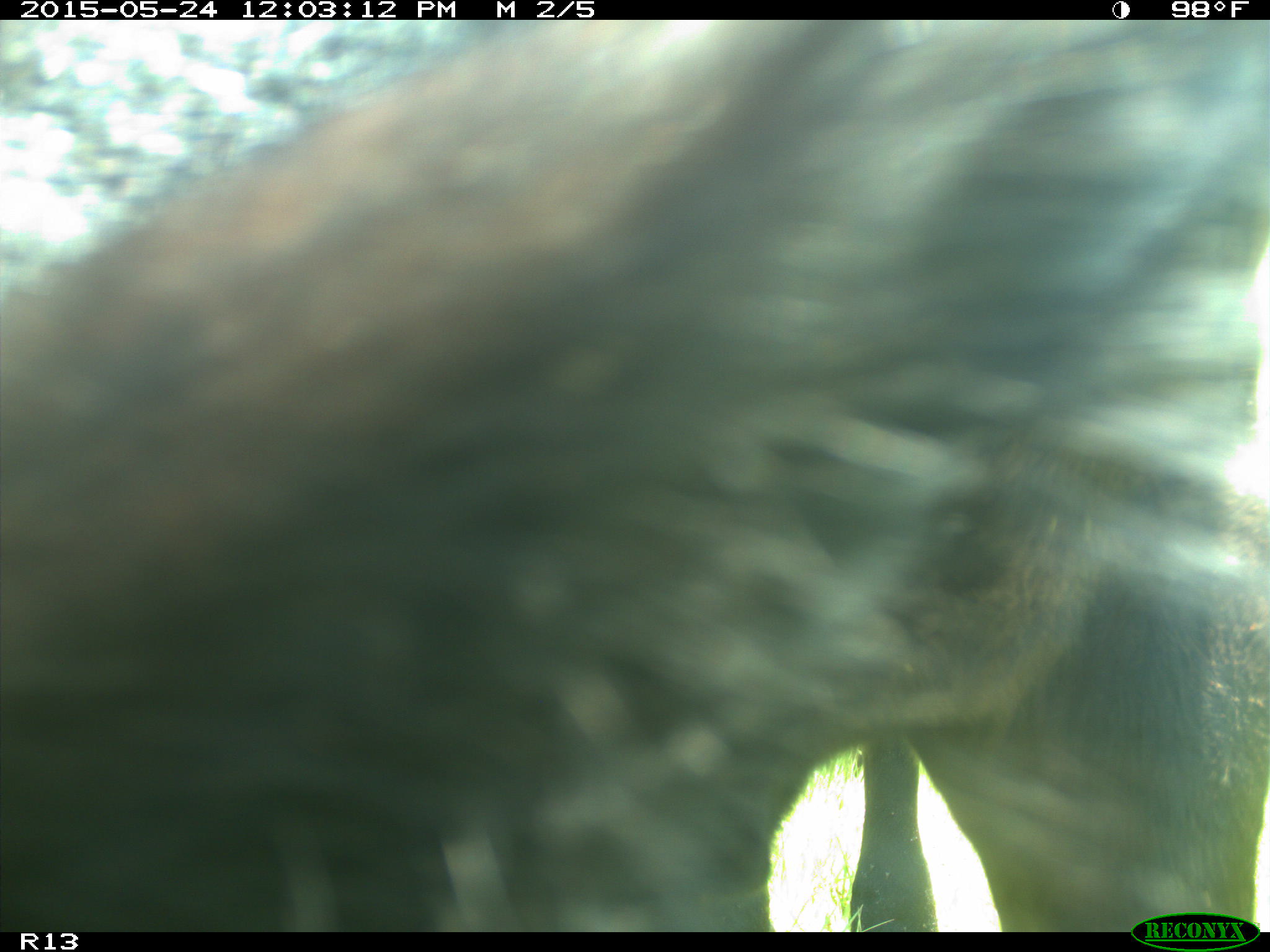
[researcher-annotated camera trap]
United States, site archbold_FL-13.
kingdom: Animalia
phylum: Chordata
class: Mammalia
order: Artiodactyla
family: Bovidae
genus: Bos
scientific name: Bos taurus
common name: domestic cow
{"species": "Bos taurus (domestic cow)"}